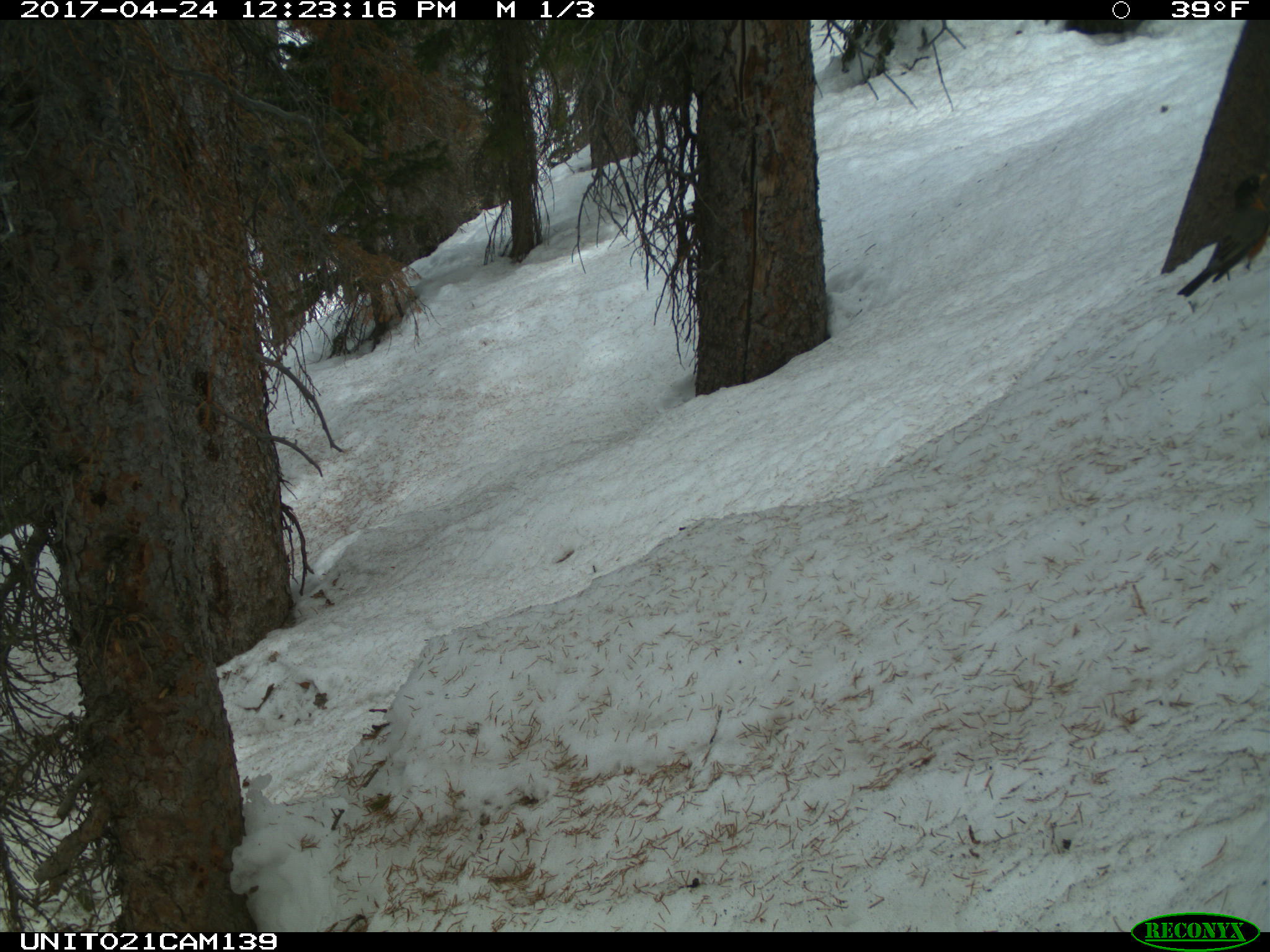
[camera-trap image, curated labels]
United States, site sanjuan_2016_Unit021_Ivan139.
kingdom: Animalia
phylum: Chordata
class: Aves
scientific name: Aves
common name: birds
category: unidentified bird